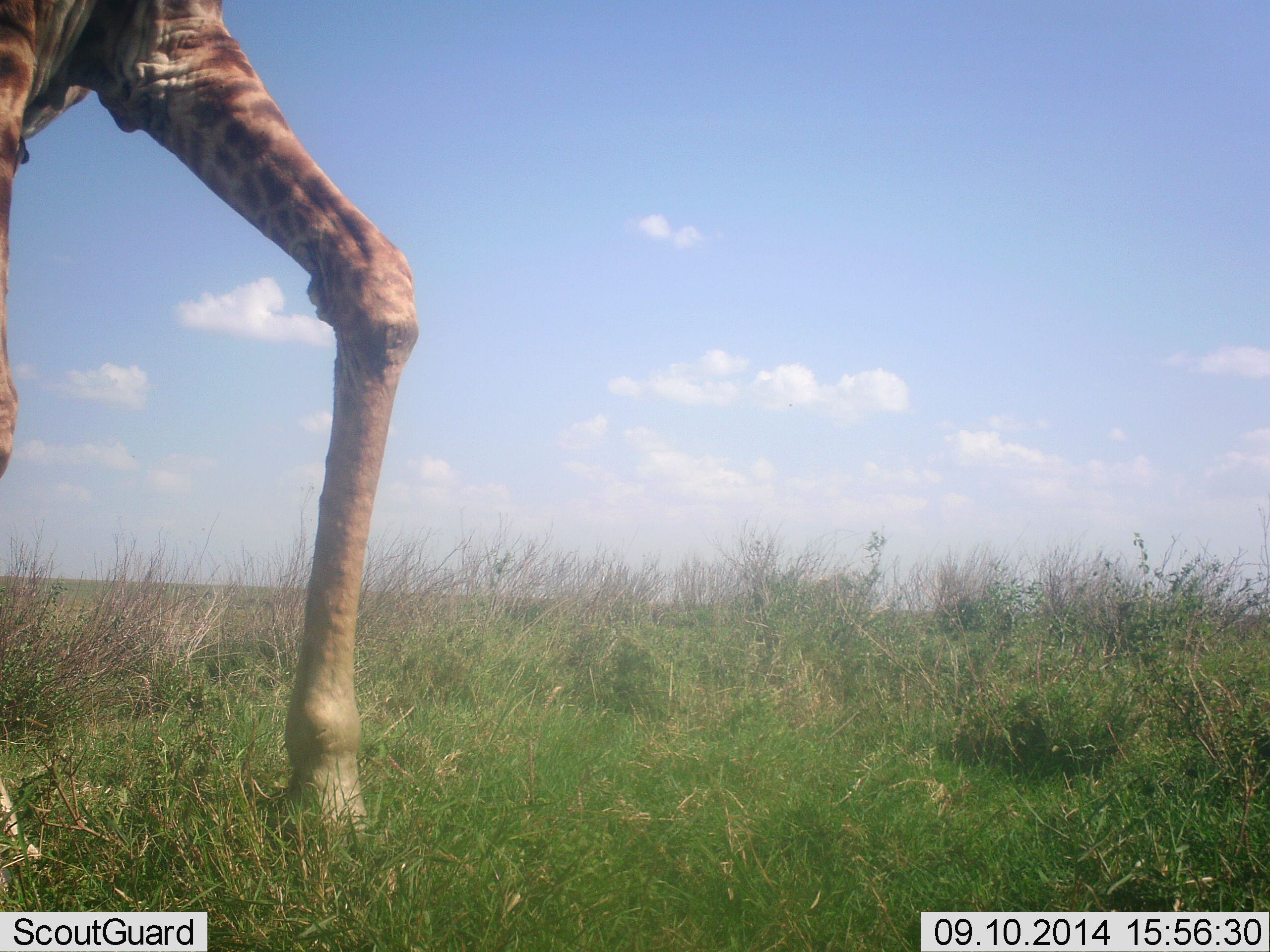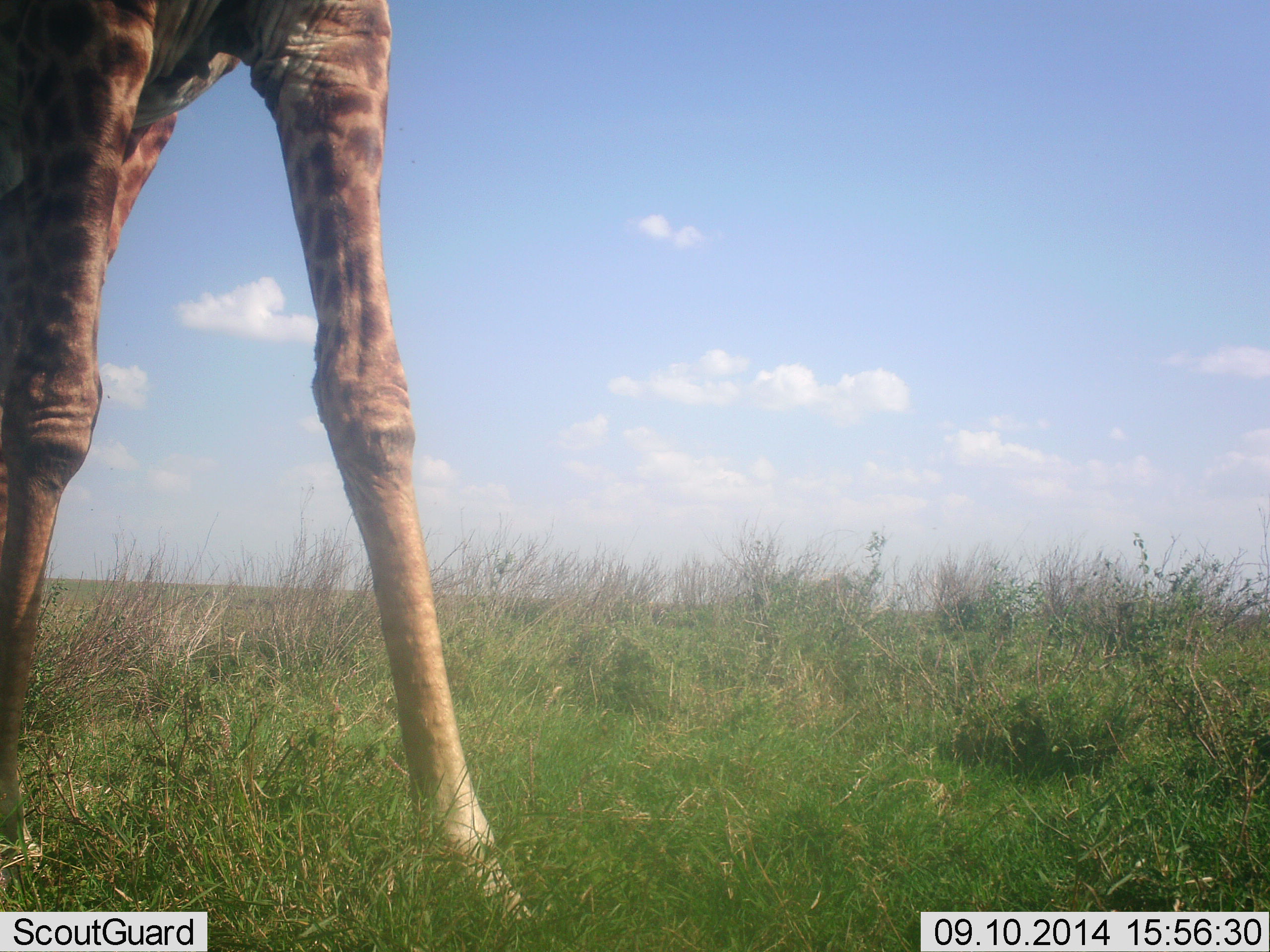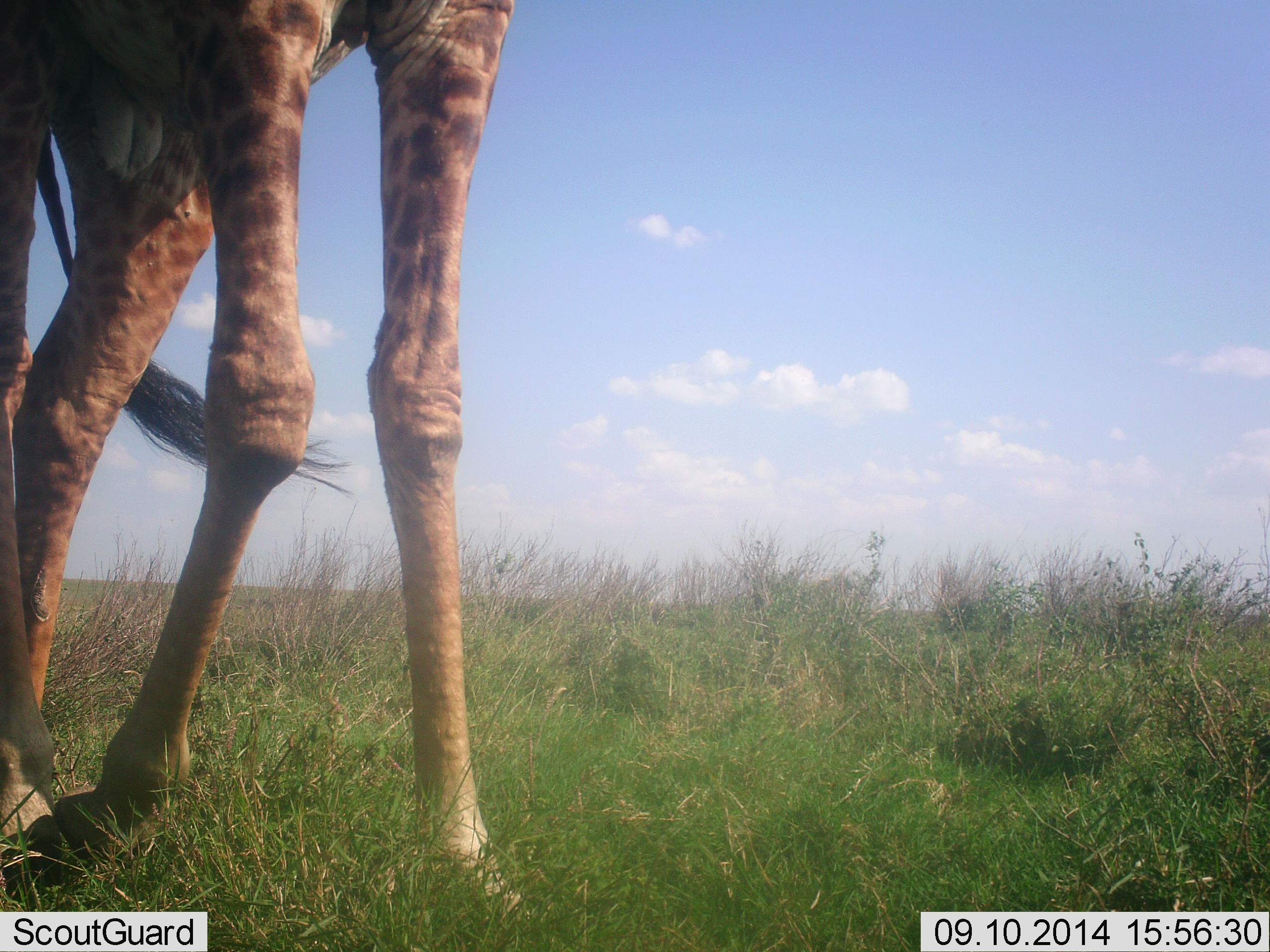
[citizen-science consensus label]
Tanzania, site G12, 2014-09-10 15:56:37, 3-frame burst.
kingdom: Animalia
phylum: Chordata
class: Mammalia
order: Artiodactyla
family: Giraffidae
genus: Giraffa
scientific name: Giraffa camelopardalis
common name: giraffe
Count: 1.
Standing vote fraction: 20%.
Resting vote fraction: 0%.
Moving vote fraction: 100%.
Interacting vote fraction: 0%.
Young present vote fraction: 0%.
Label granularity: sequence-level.